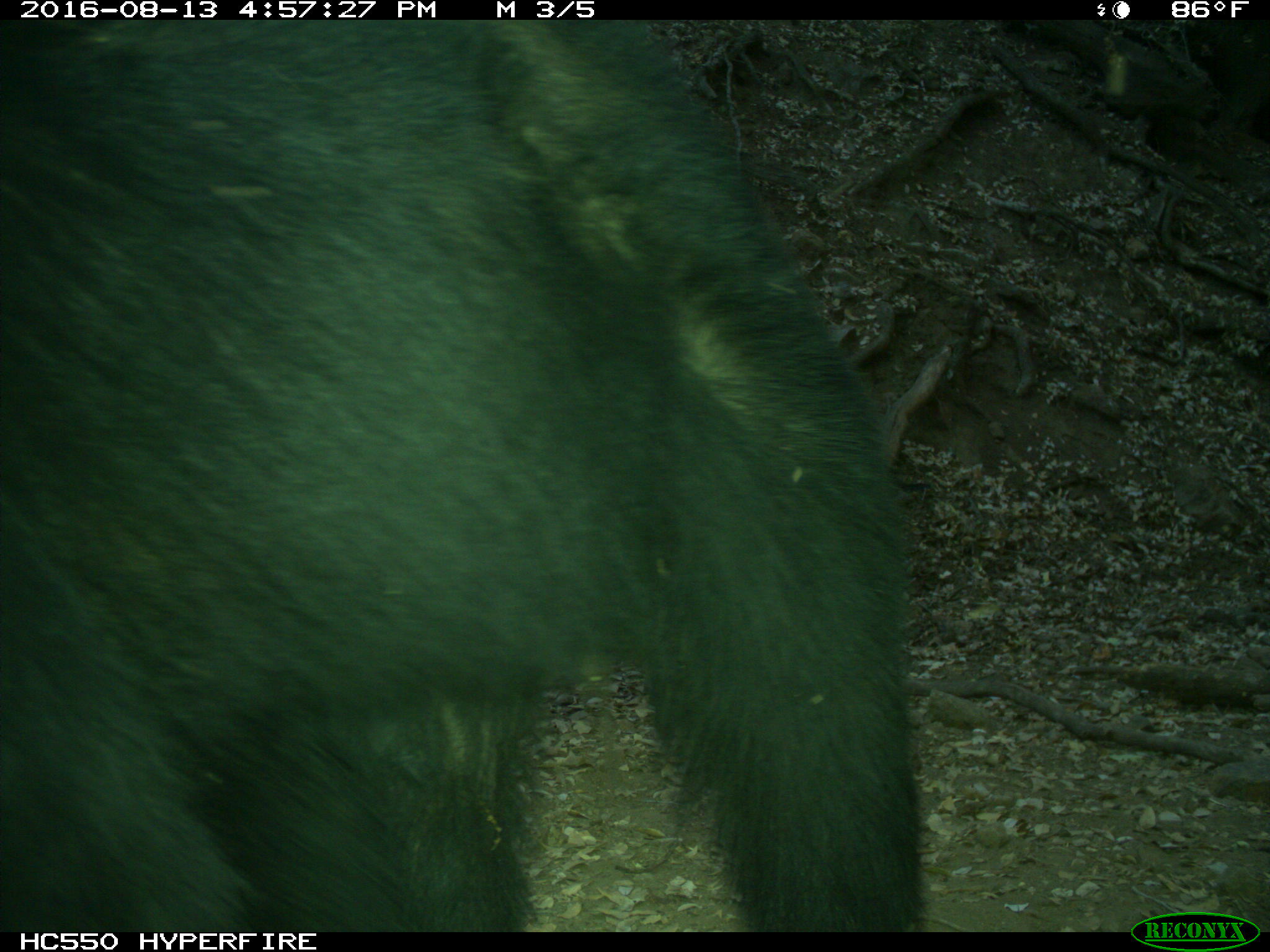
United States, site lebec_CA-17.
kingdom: Animalia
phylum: Chordata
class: Mammalia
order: Carnivora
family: Ursidae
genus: Ursus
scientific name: Ursus americanus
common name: american black bear